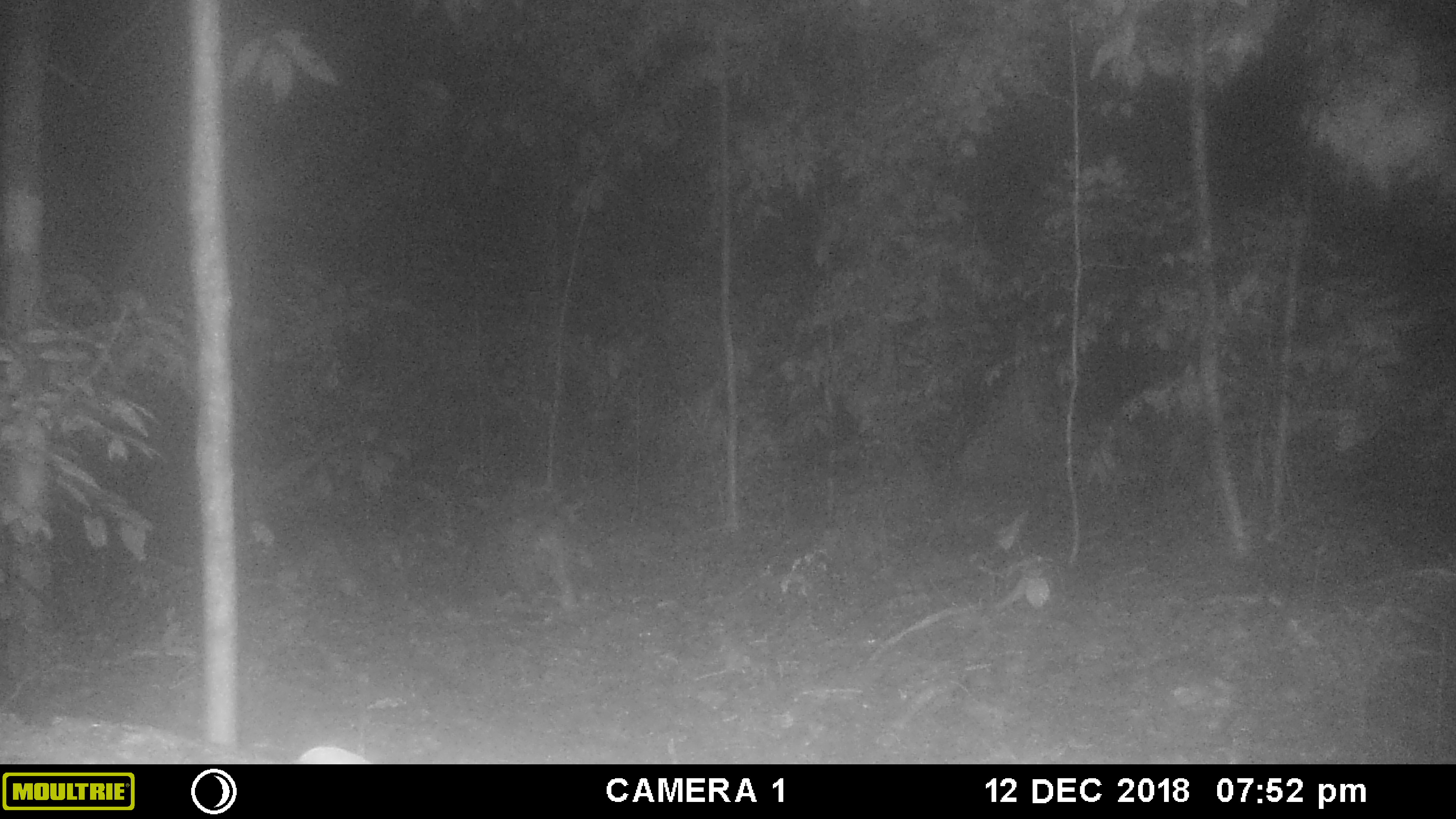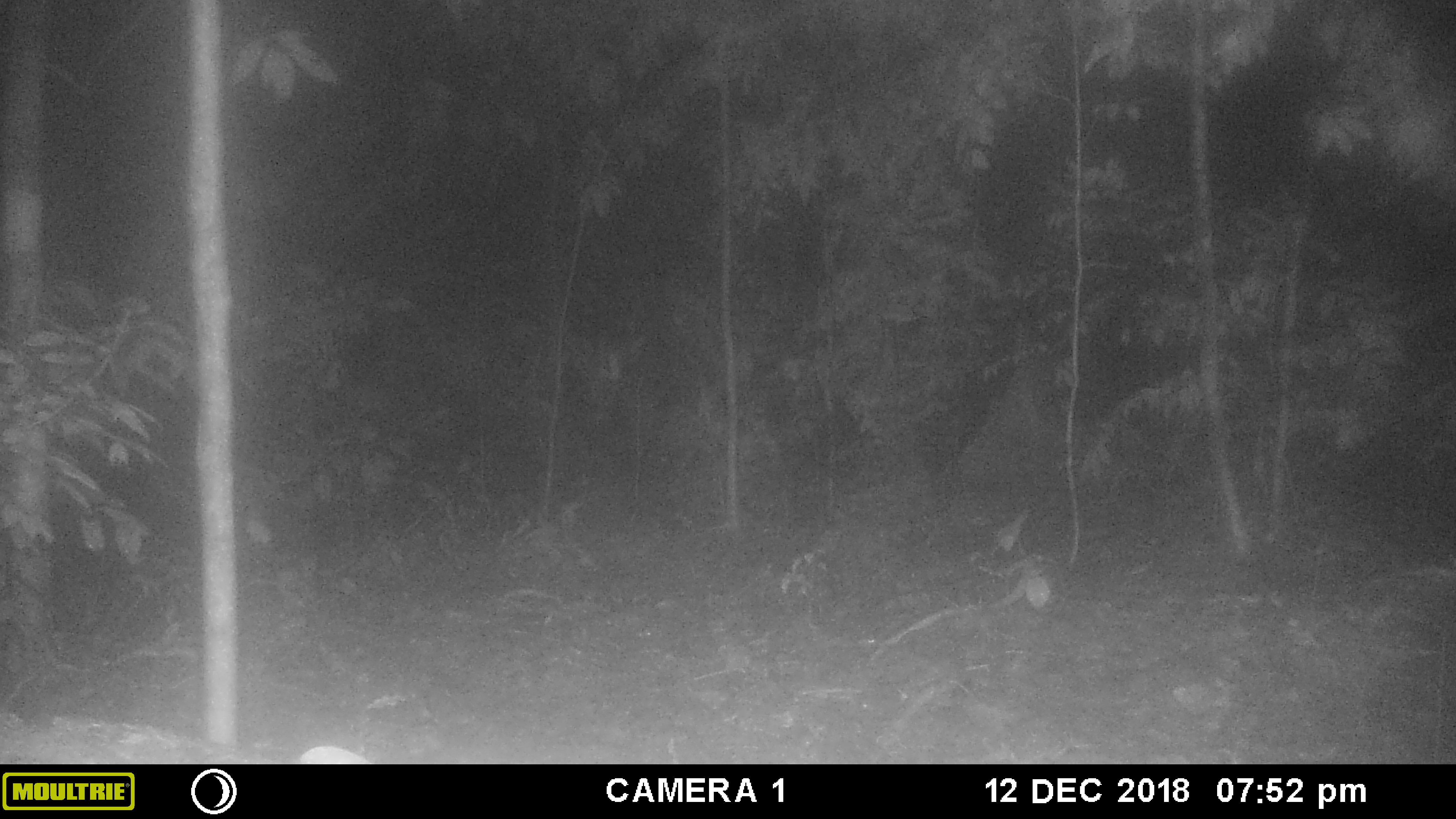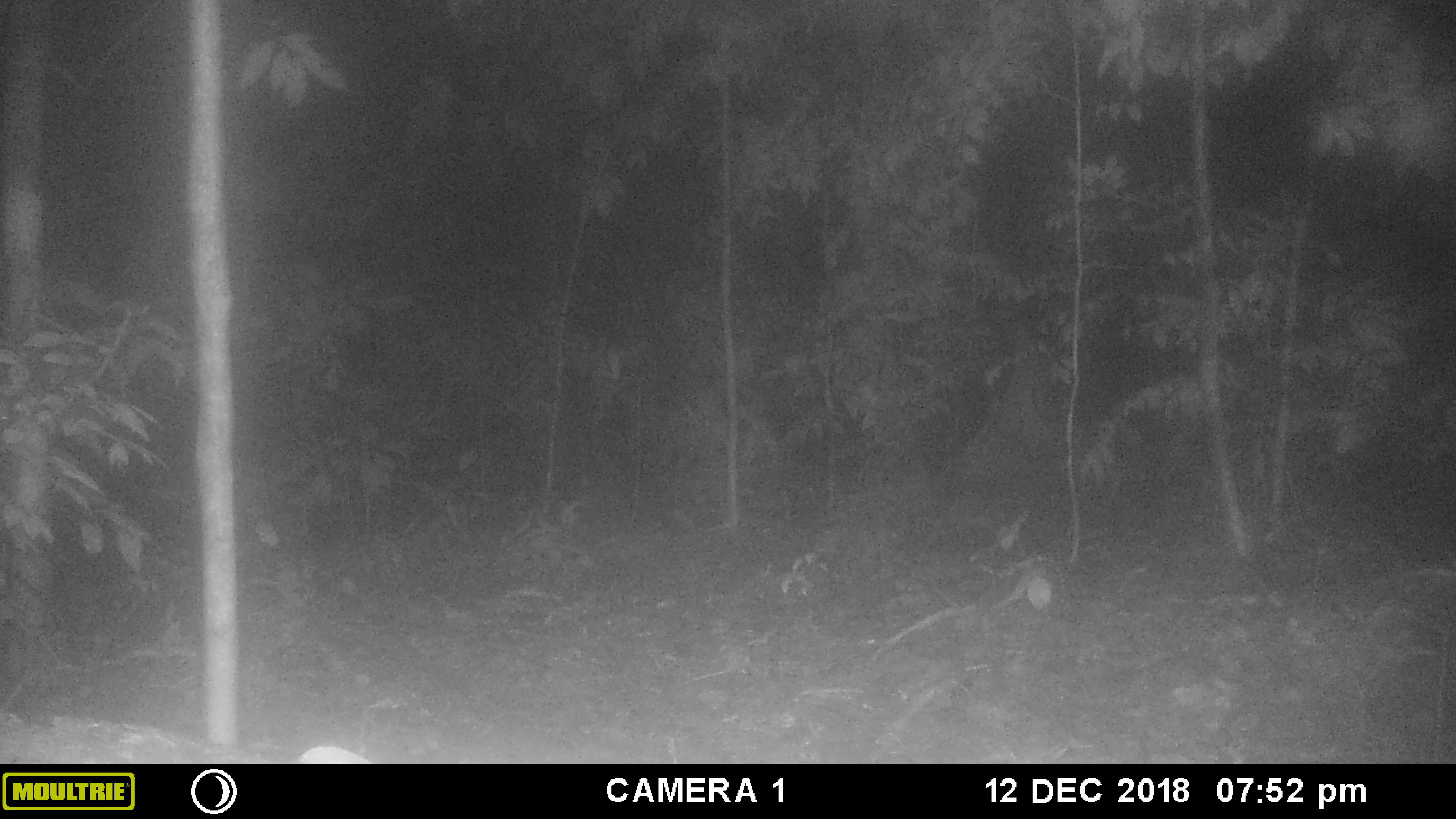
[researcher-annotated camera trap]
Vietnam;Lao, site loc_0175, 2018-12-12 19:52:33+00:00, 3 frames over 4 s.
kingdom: Animalia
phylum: Chordata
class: Mammalia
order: Rodentia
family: Hystricidae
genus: Hystrix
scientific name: Hystrix brachyura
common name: malayan porcupine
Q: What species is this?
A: Malayan porcupine (Hystrix brachyura).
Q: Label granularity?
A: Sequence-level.